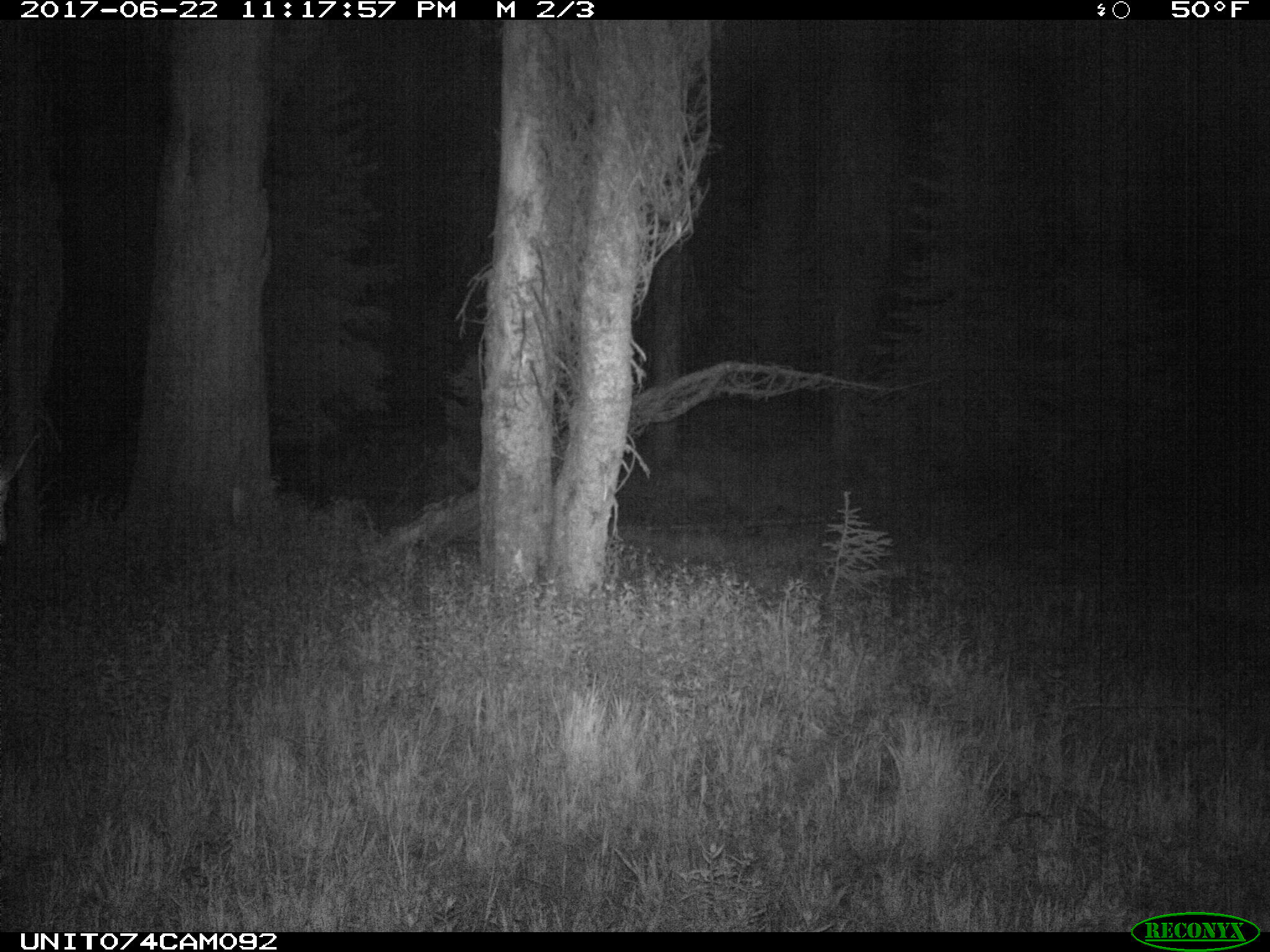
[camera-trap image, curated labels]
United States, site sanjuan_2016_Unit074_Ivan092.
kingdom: Animalia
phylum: Chordata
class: Mammalia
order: Artiodactyla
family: Cervidae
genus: Cervus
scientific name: Cervus elaphus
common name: red deer